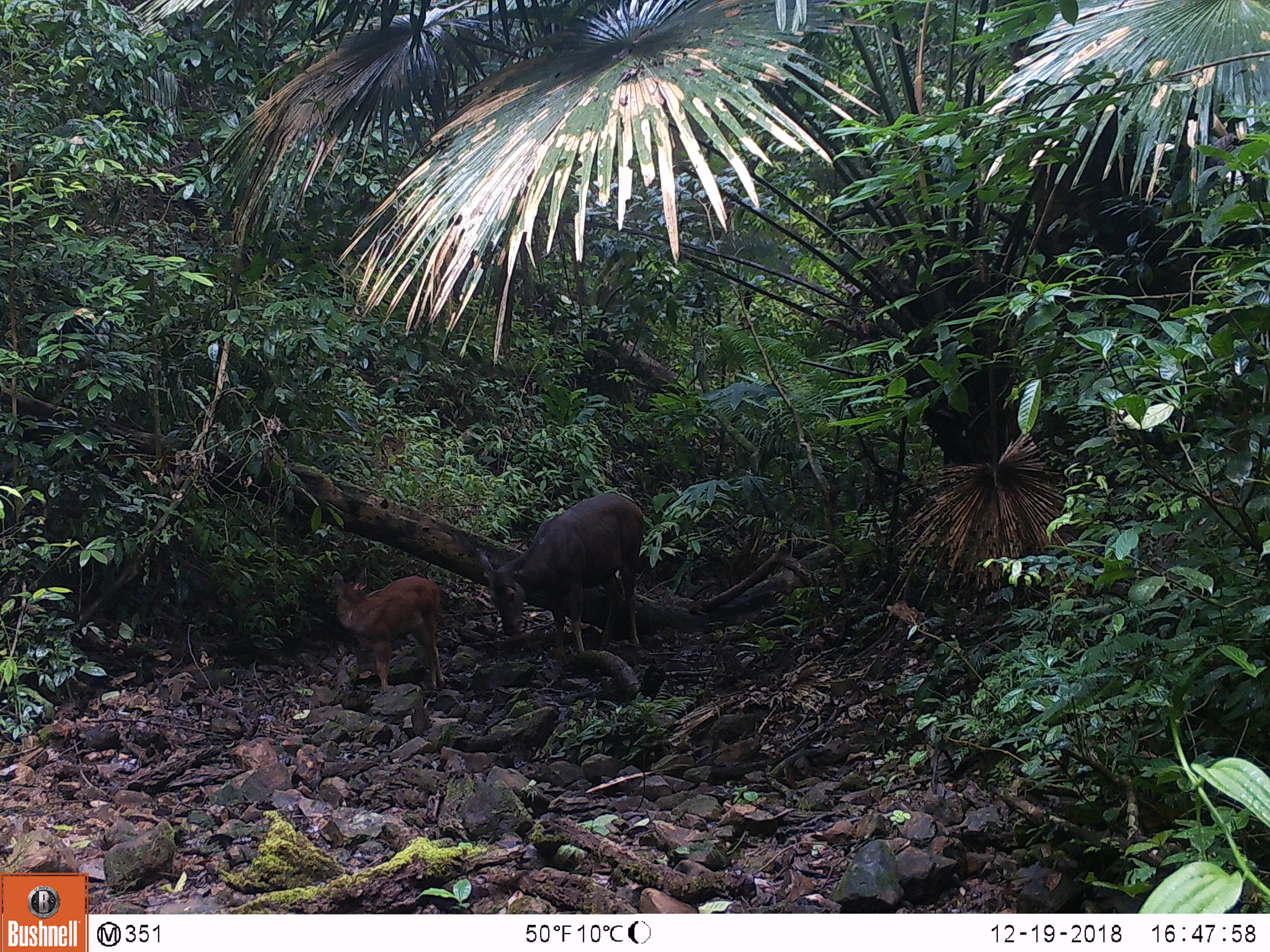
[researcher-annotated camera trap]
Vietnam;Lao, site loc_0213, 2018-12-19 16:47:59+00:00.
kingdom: Animalia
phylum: Chordata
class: Mammalia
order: Artiodactyla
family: Cervidae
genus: Rusa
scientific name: Rusa unicolor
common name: sambar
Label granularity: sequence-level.